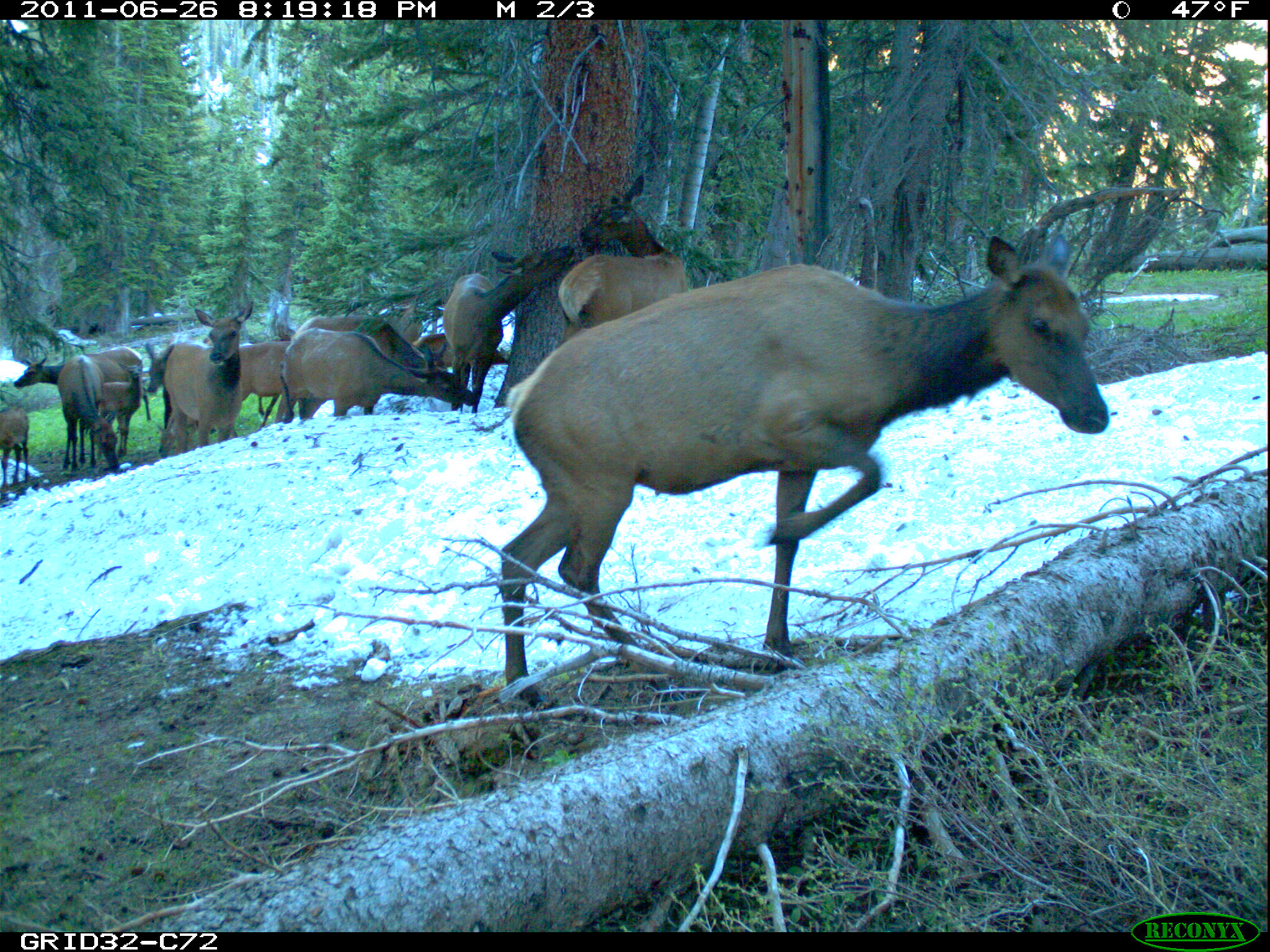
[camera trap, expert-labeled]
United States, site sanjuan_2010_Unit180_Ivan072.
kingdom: Animalia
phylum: Chordata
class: Mammalia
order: Artiodactyla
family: Cervidae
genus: Cervus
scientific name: Cervus elaphus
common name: red deer